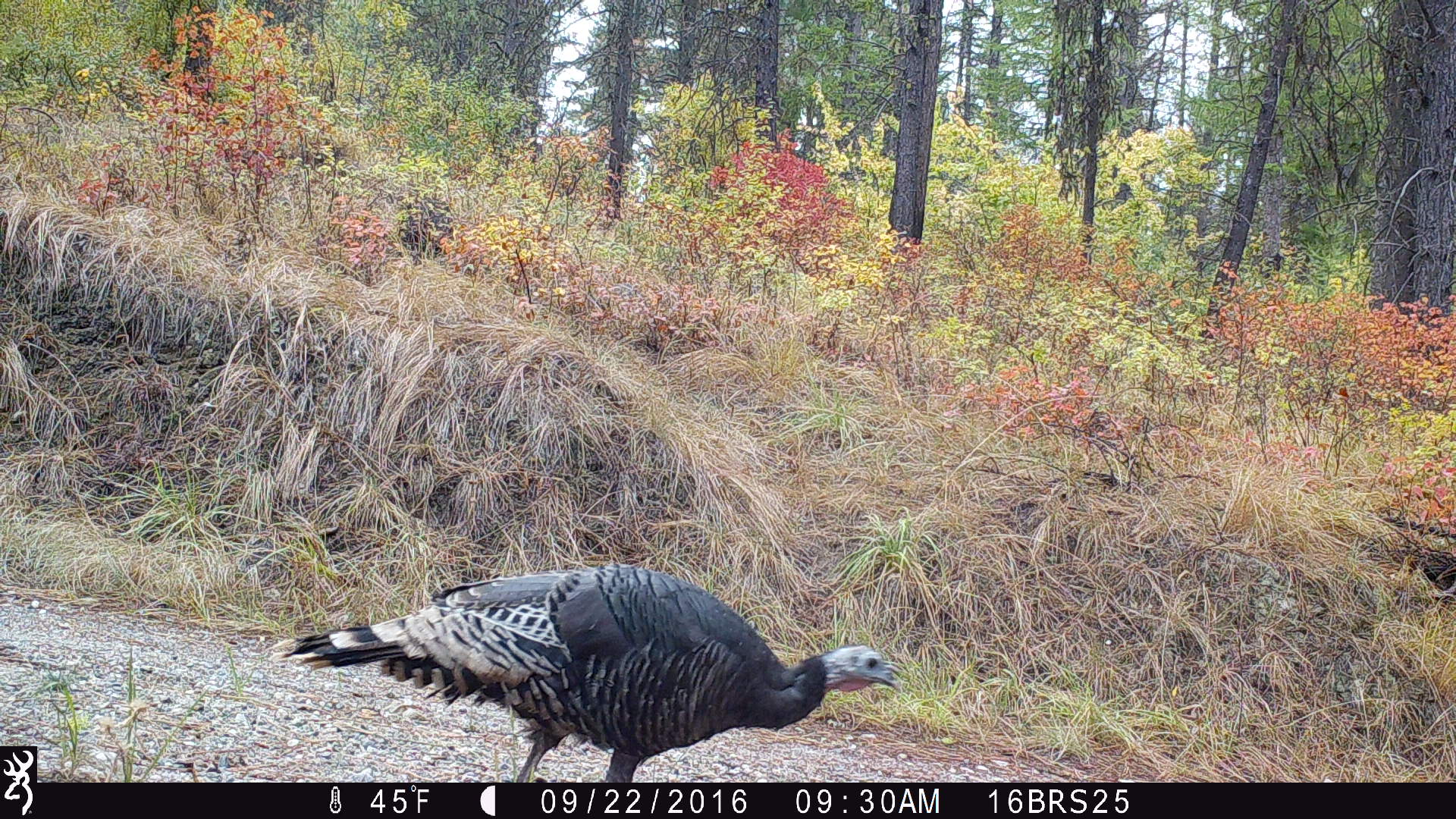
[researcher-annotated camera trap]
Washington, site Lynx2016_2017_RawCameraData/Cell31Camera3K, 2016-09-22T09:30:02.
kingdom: Animalia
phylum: Chordata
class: Aves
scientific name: Aves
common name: birds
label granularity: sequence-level